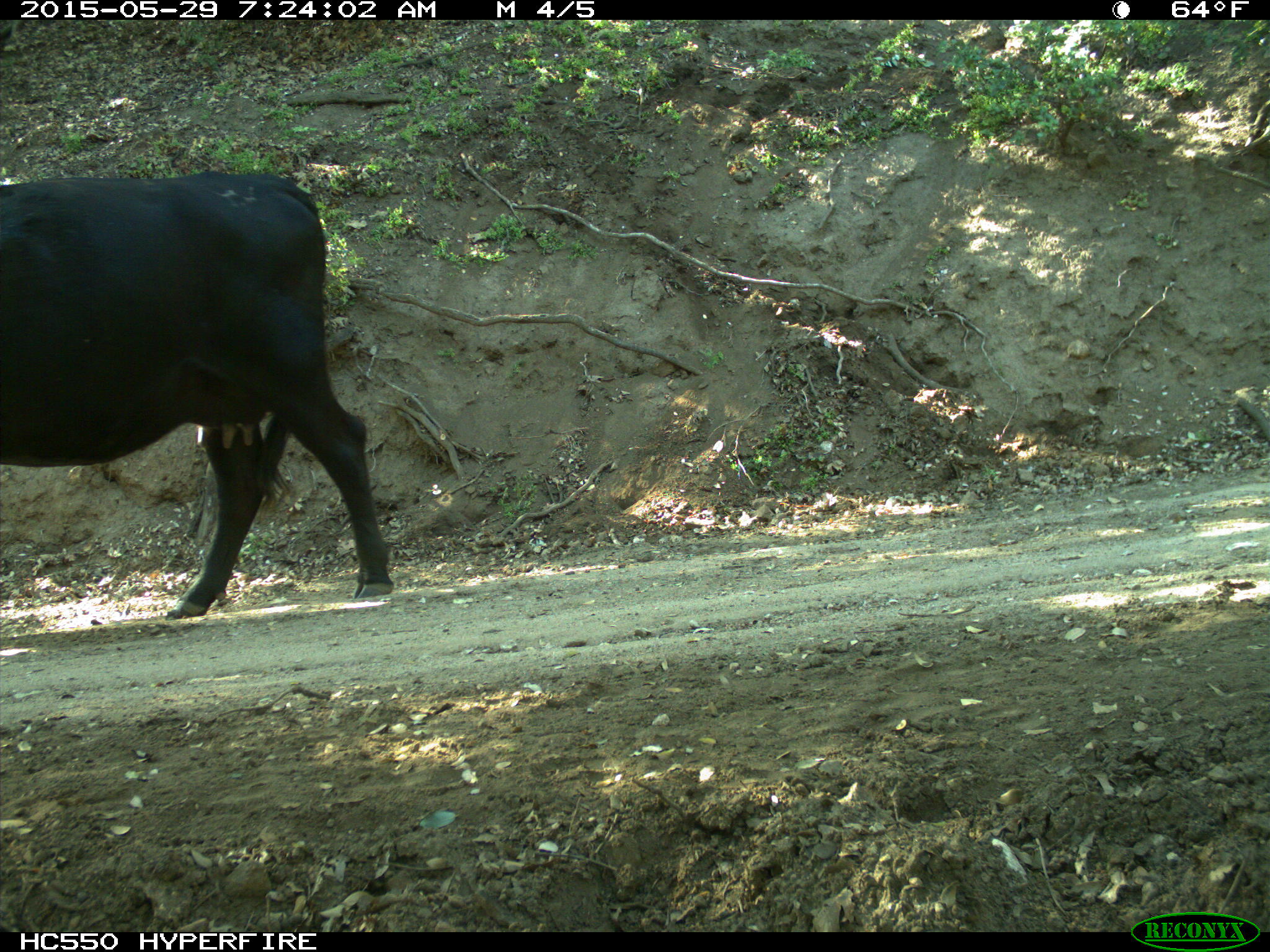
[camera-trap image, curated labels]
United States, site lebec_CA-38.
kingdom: Animalia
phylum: Chordata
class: Mammalia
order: Artiodactyla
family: Bovidae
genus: Bos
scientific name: Bos taurus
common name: domestic cow